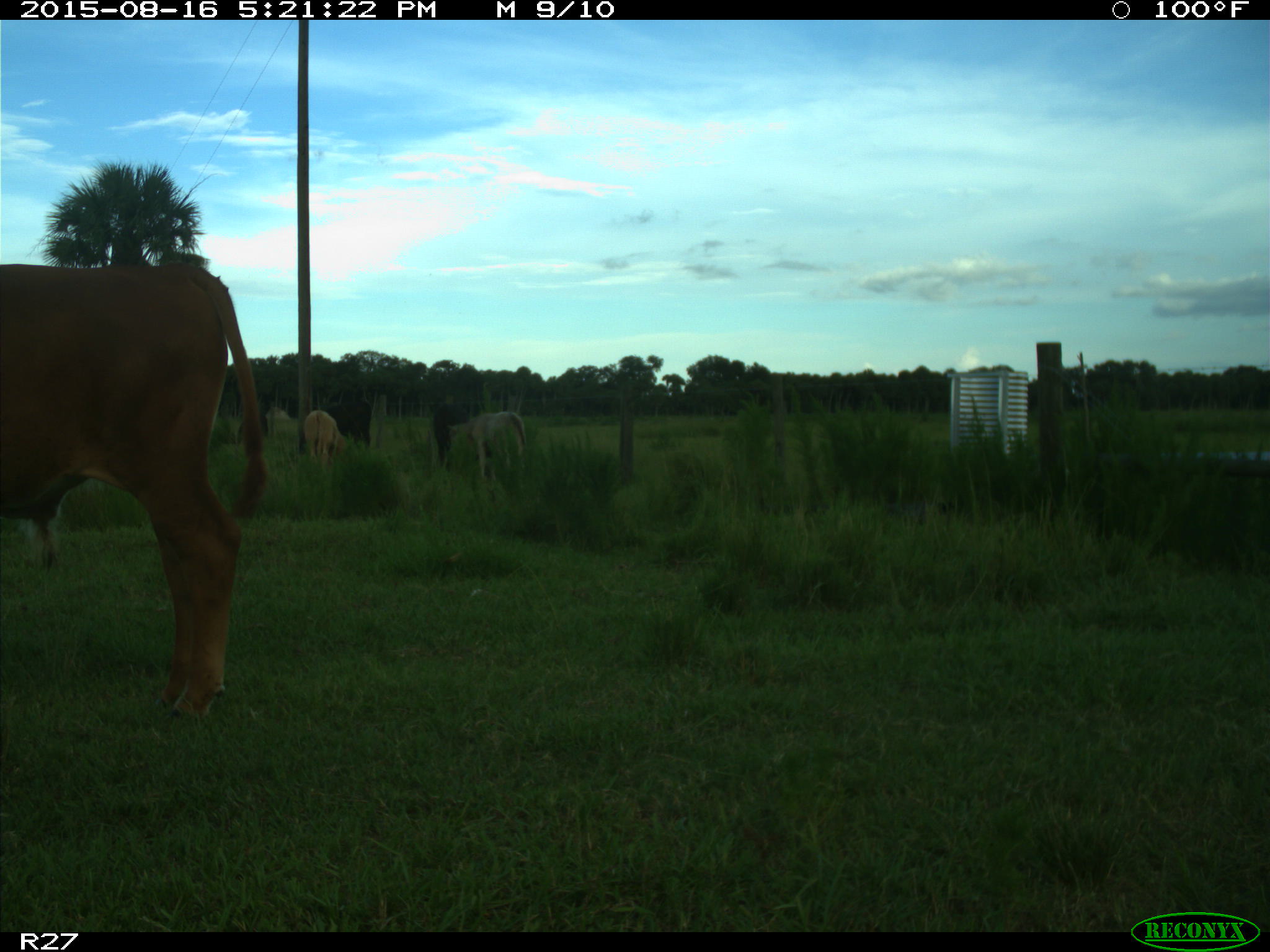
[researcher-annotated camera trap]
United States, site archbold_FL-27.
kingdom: Animalia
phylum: Chordata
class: Mammalia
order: Artiodactyla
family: Bovidae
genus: Bos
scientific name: Bos taurus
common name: domestic cow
Bos taurus (domestic cow).